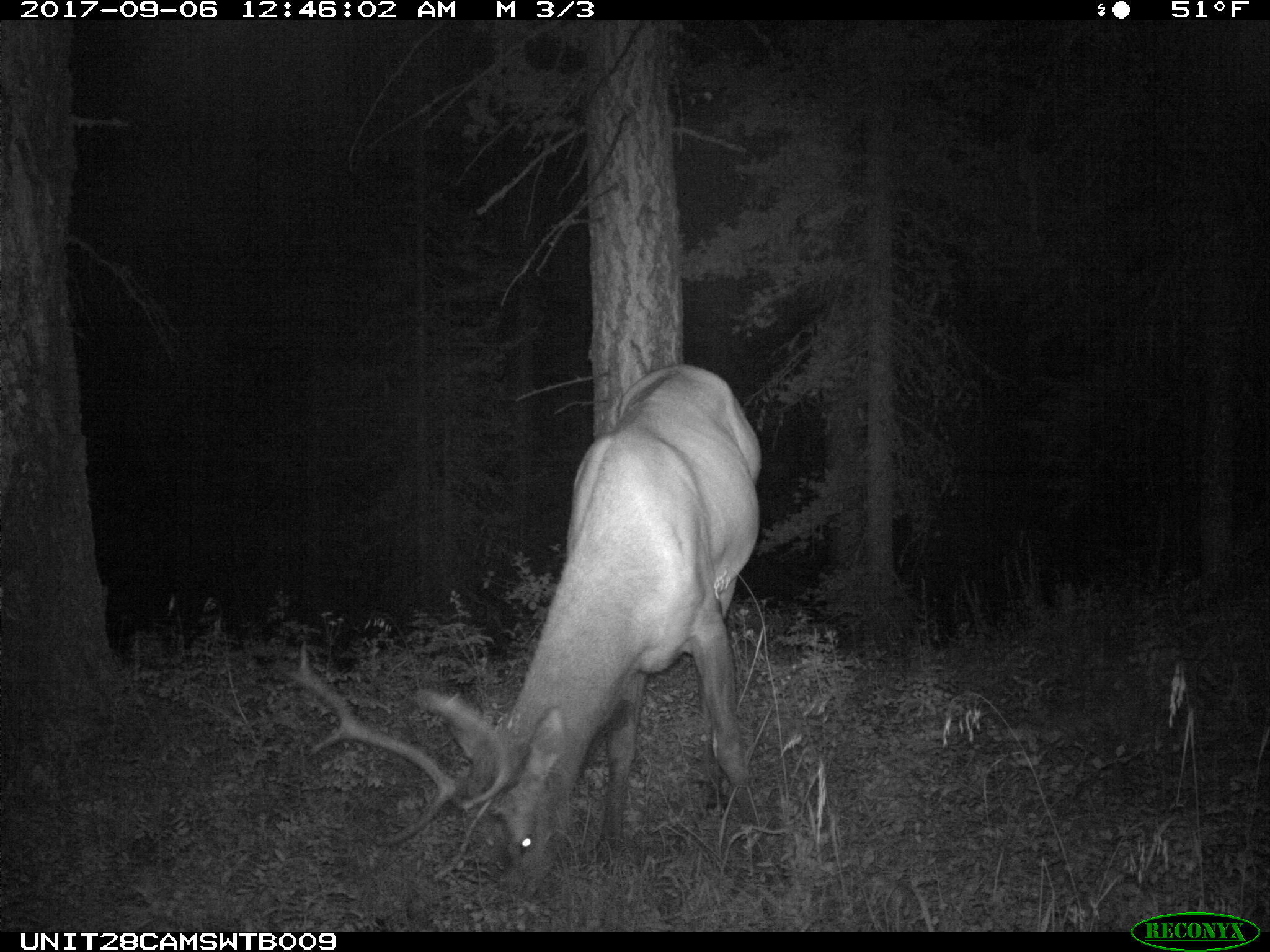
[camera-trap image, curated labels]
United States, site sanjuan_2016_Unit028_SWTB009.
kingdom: Animalia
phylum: Chordata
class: Mammalia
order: Artiodactyla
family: Cervidae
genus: Cervus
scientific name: Cervus elaphus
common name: red deer